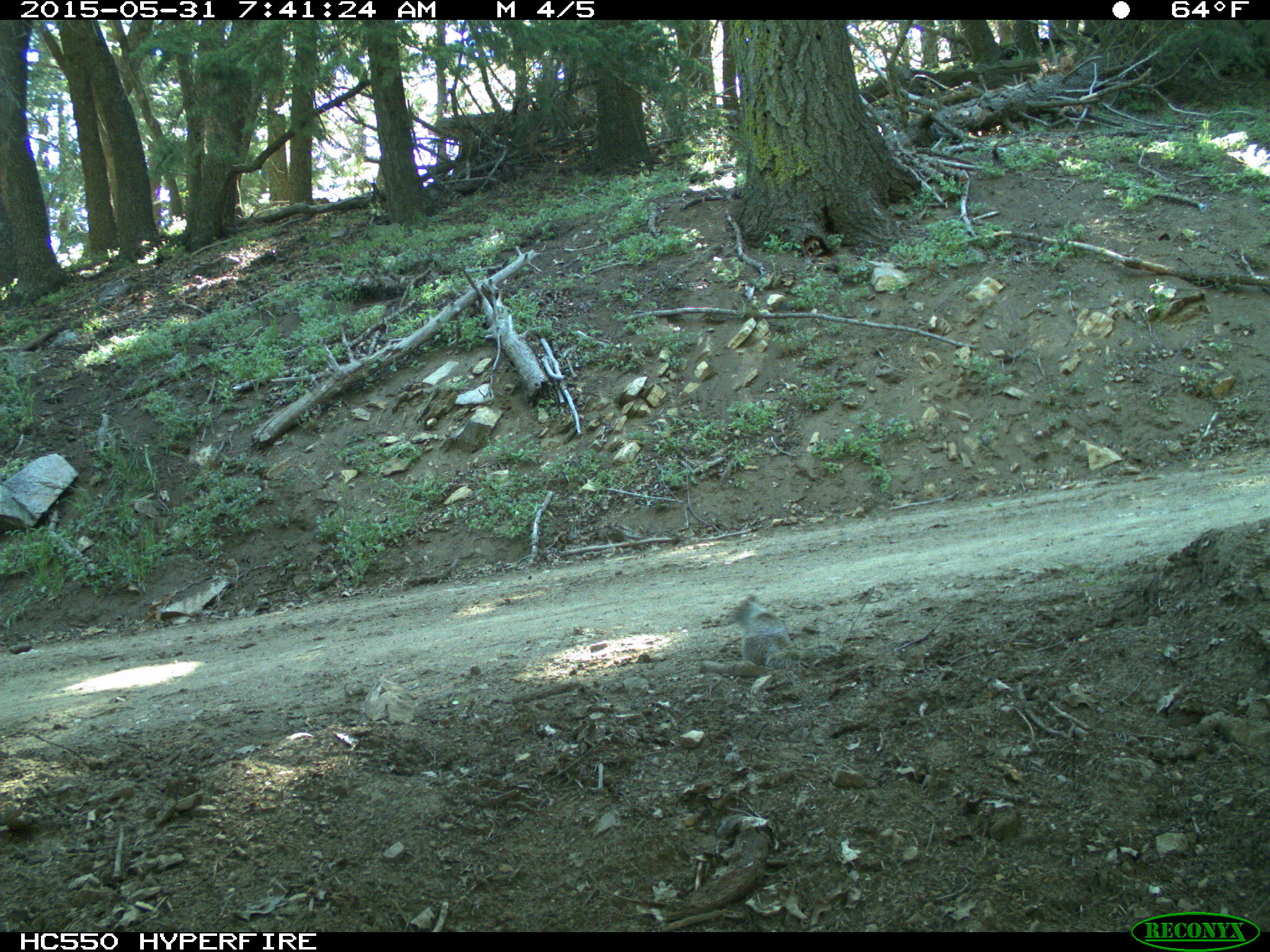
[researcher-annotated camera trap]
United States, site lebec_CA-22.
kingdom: Animalia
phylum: Chordata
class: Mammalia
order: Rodentia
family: Sciuridae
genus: Otospermophilus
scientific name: Otospermophilus beecheyi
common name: california ground squirrel